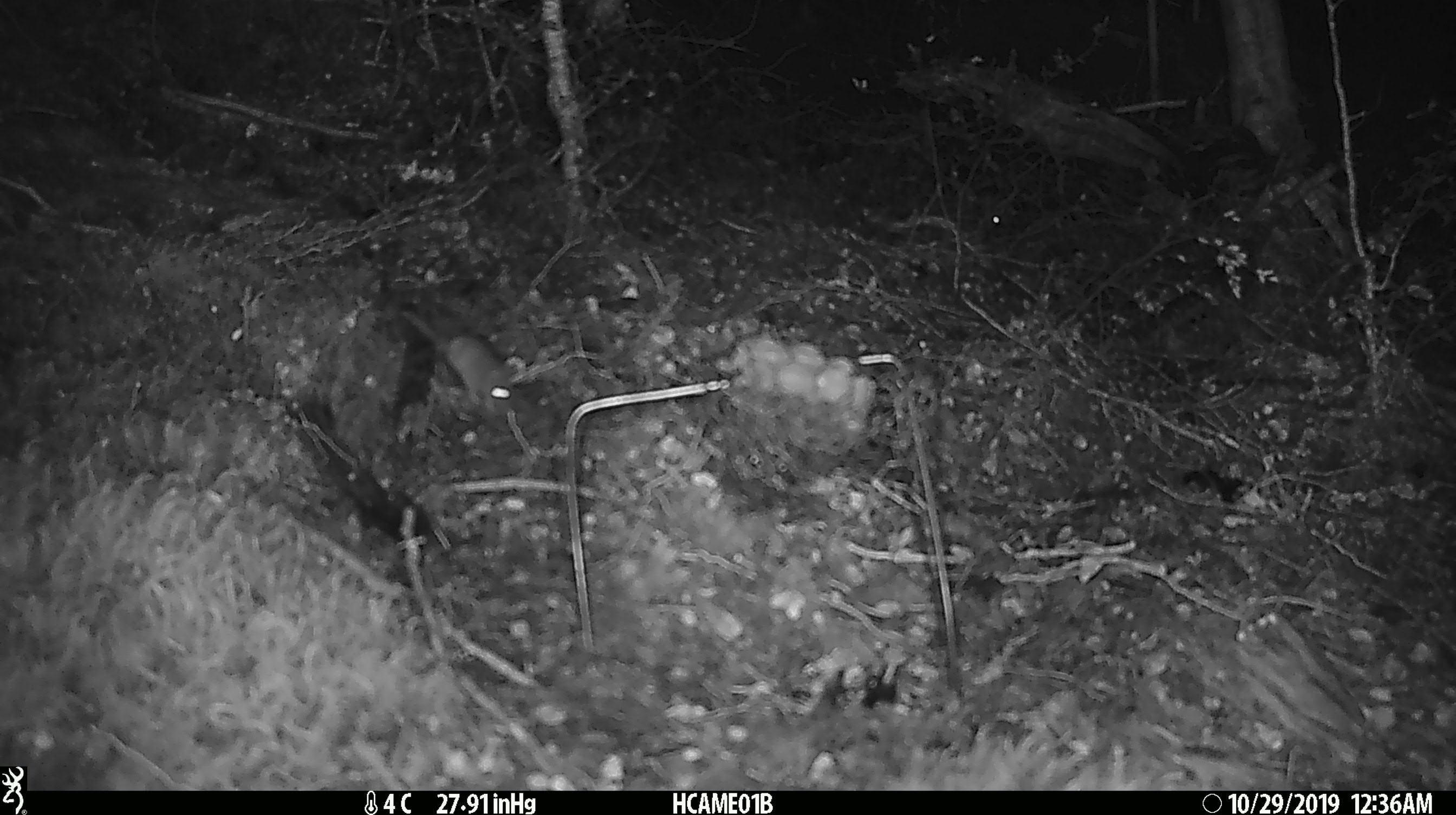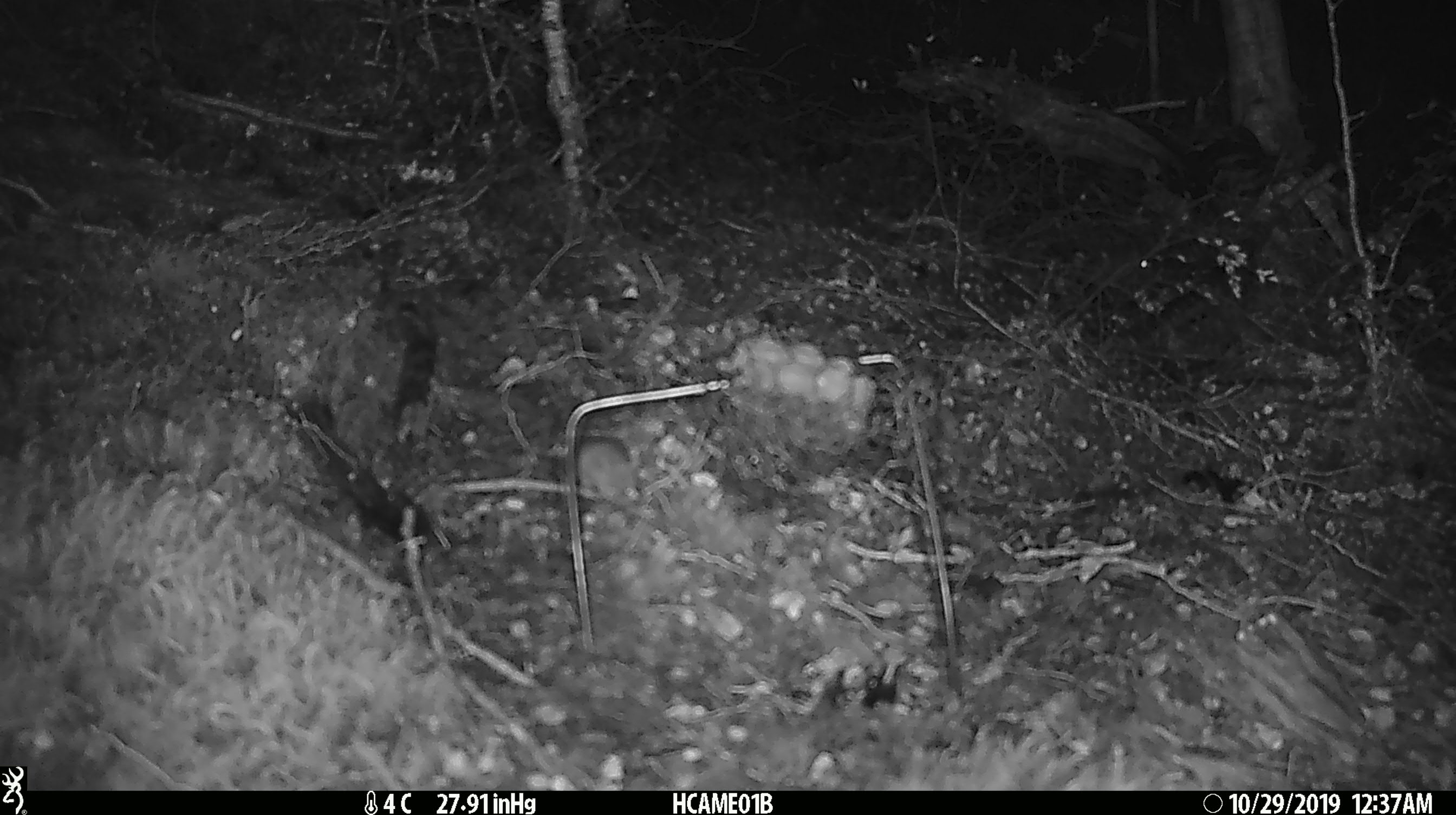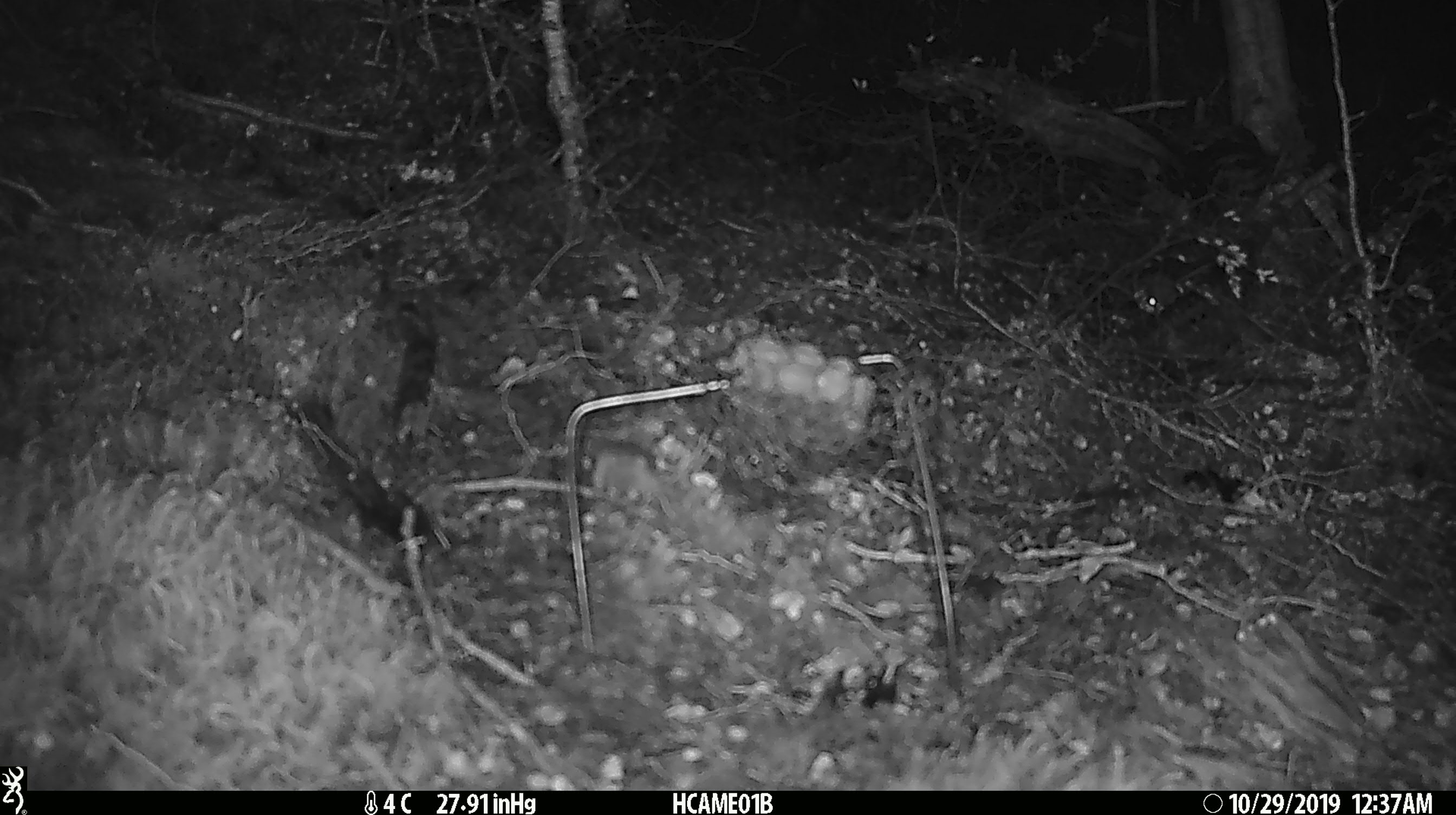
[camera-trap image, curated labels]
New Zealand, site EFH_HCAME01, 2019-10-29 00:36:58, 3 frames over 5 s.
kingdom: Animalia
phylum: Chordata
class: Mammalia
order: Rodentia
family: Muridae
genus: Mus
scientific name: Mus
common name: mouse